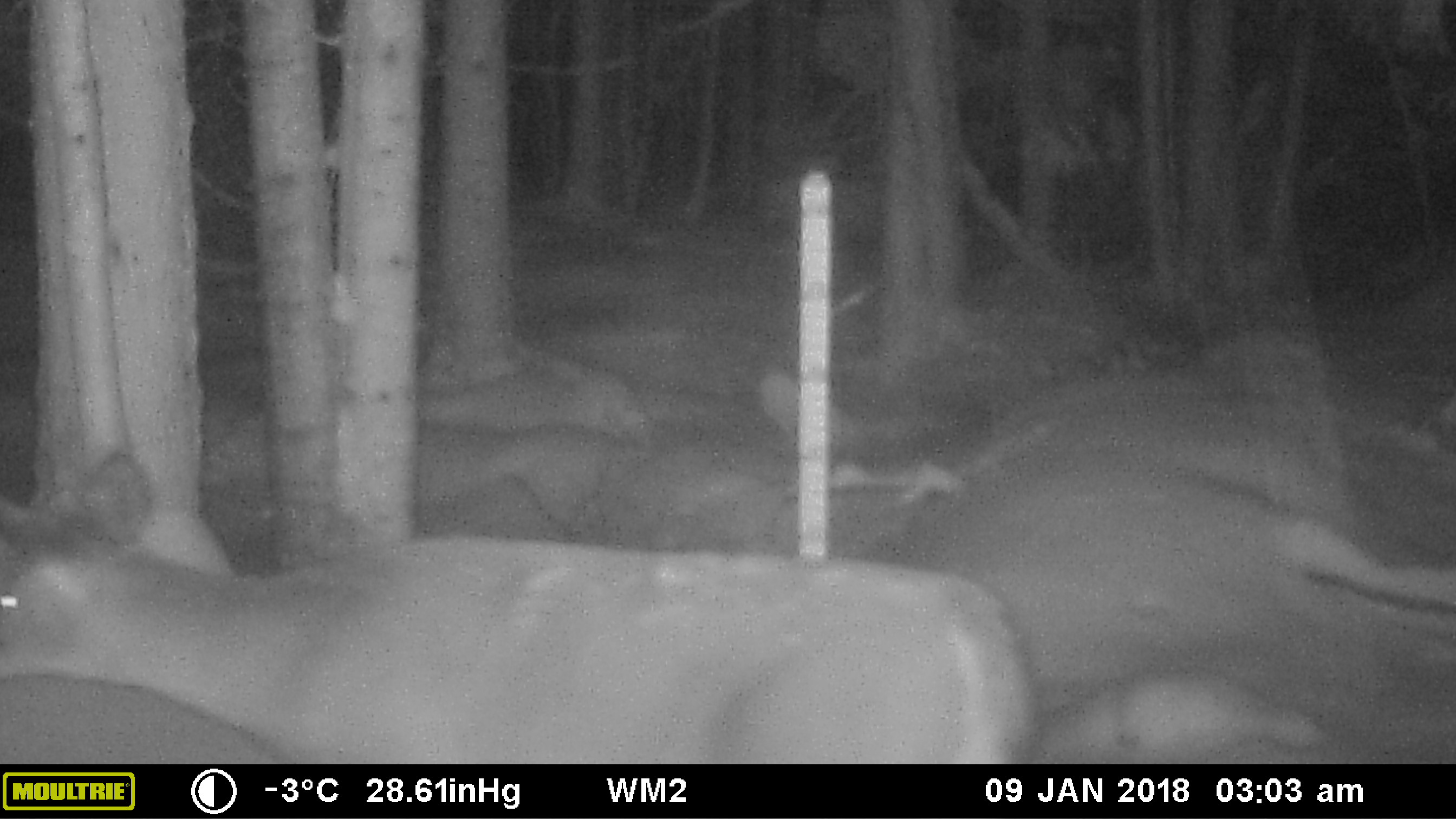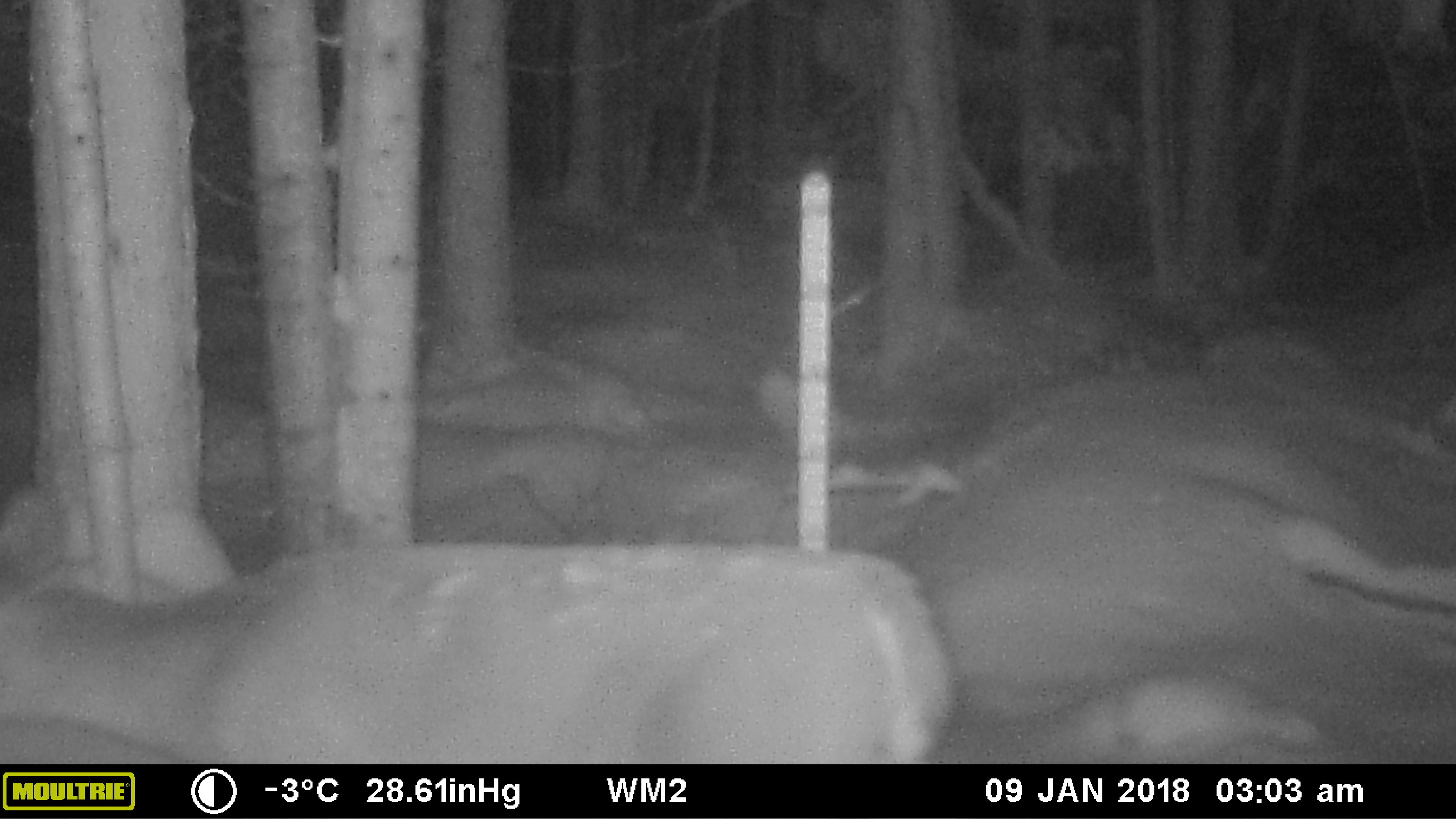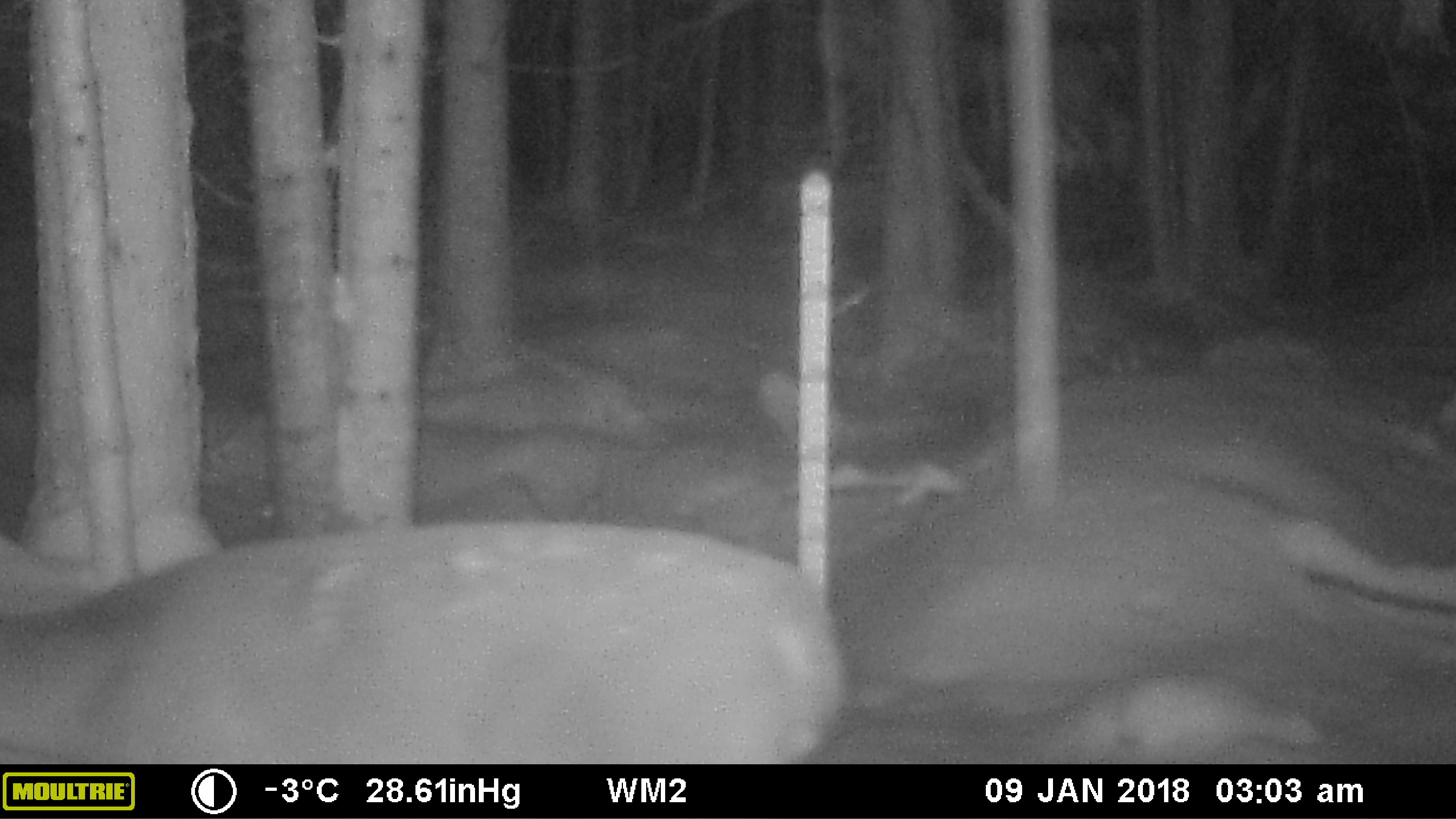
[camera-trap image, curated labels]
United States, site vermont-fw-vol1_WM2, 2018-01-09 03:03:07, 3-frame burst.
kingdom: Animalia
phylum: Chordata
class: Mammalia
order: Artiodactyla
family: Cervidae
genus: Odocoileus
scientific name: Odocoileus virginianus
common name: white-tailed deer